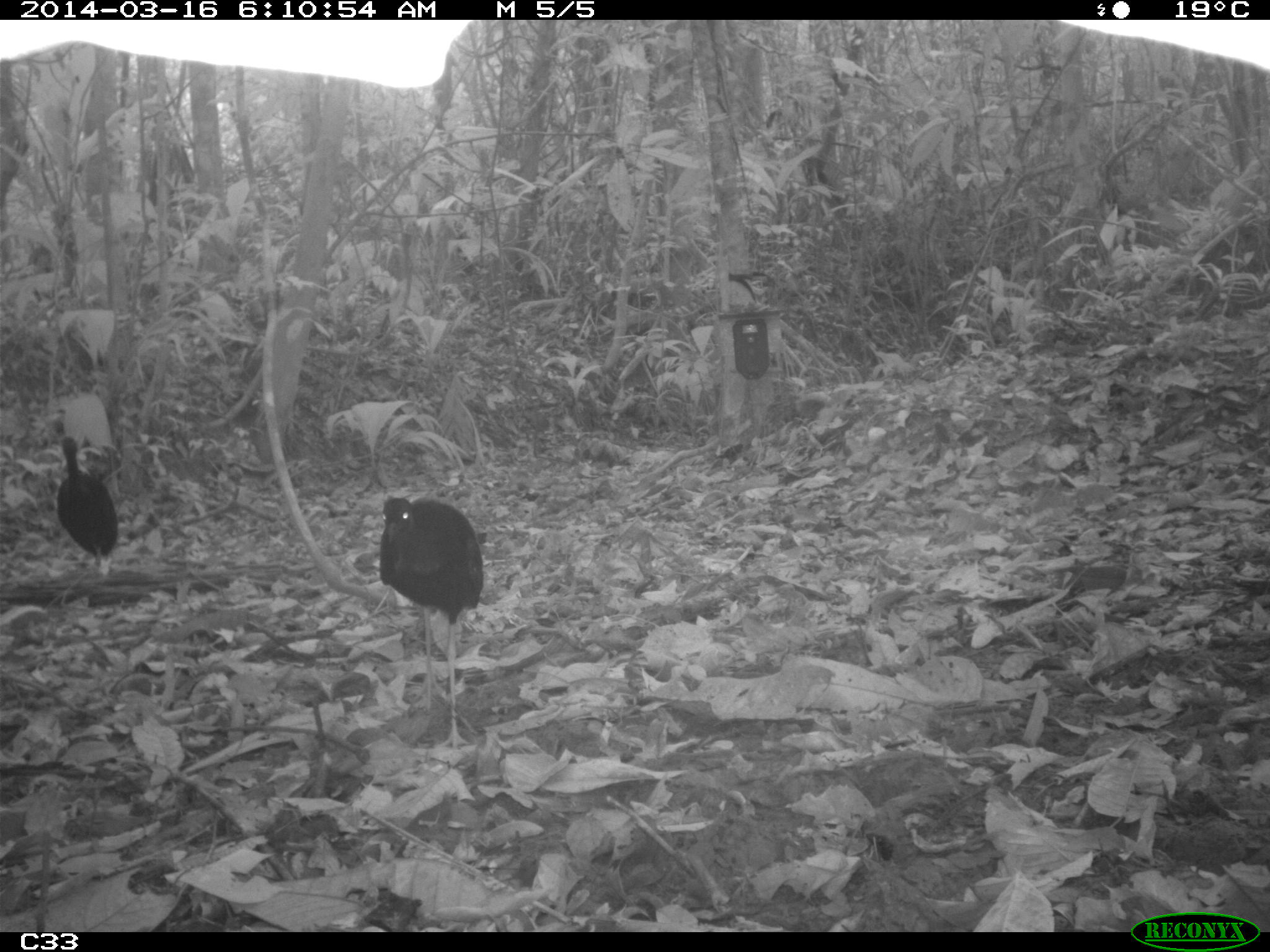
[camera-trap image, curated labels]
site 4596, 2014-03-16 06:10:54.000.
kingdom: Animalia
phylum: Chordata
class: Aves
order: Gruiformes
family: Psophiidae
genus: Psophia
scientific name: Psophia crepitans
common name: gray-winged trumpeter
Psophia crepitans (gray-winged trumpeter), count 3, age adult.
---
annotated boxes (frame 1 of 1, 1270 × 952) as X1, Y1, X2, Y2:
psophia crepitans: 376, 495, 483, 750; 54, 433, 118, 575